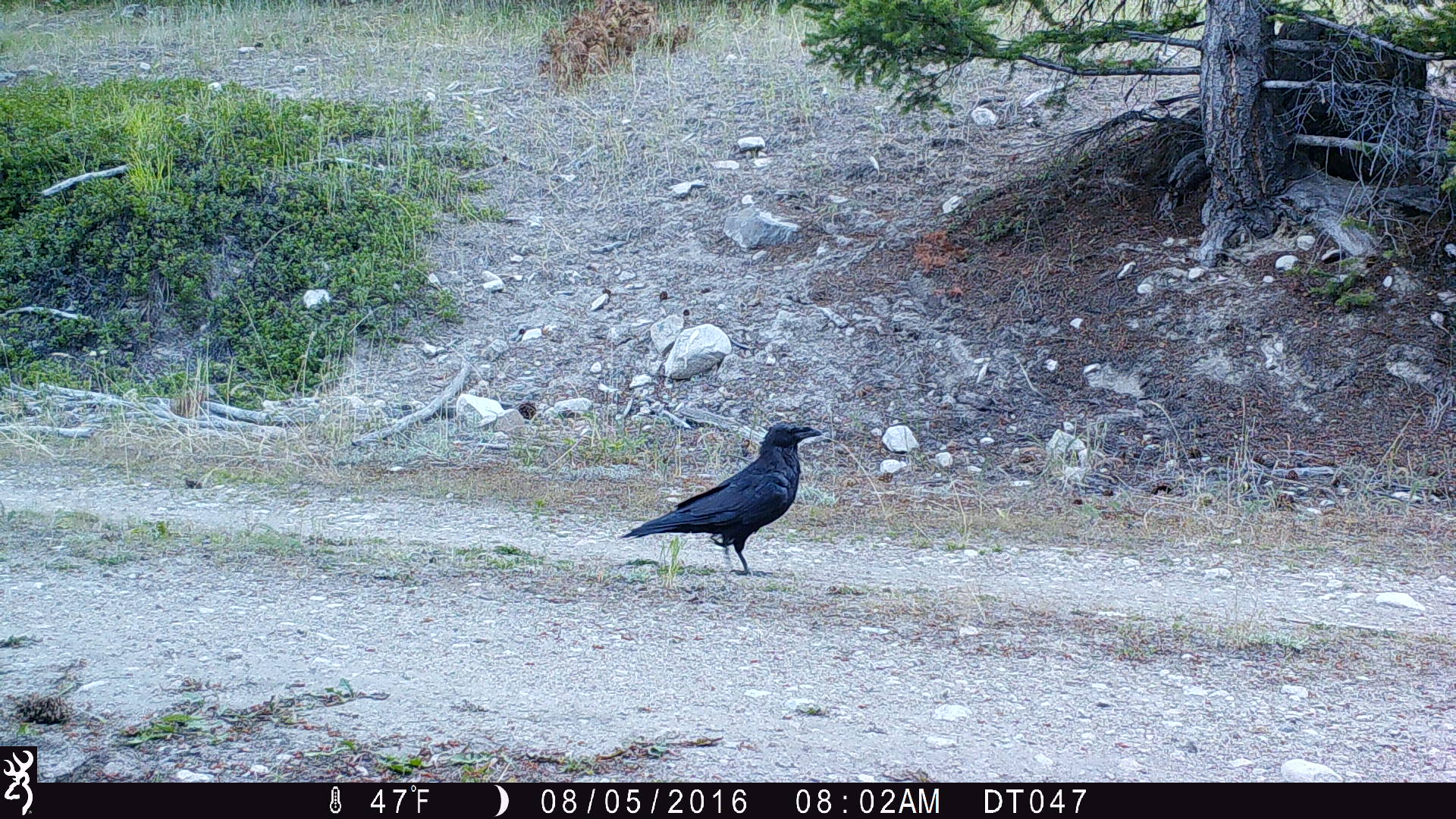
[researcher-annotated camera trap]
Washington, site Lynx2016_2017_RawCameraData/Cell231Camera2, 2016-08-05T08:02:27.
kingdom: Animalia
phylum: Chordata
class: Aves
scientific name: Aves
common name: birds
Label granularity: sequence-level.